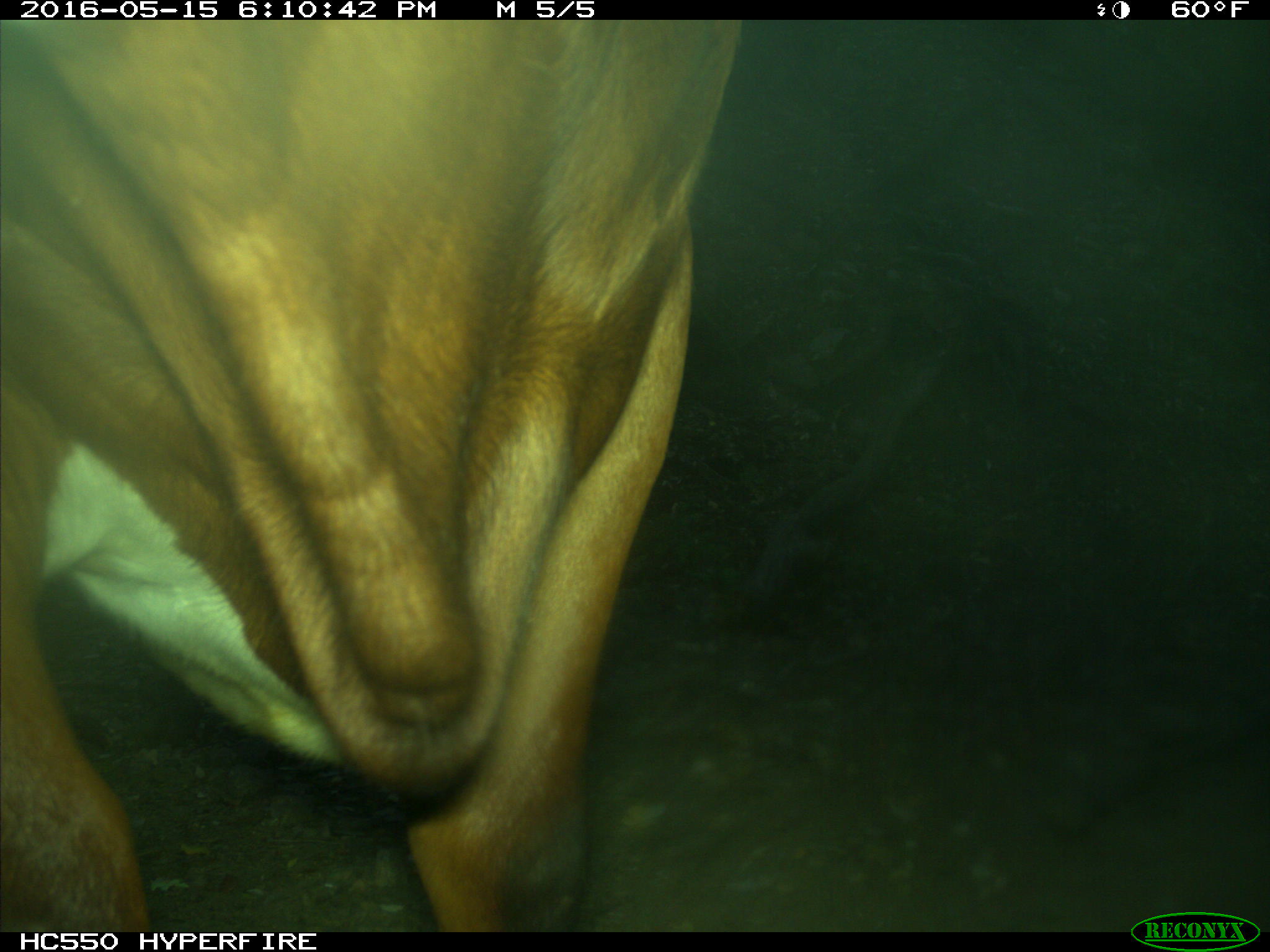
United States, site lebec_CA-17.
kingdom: Animalia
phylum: Chordata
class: Mammalia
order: Artiodactyla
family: Bovidae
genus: Bos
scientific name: Bos taurus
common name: domestic cow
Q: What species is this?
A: Bos taurus (domestic cow).